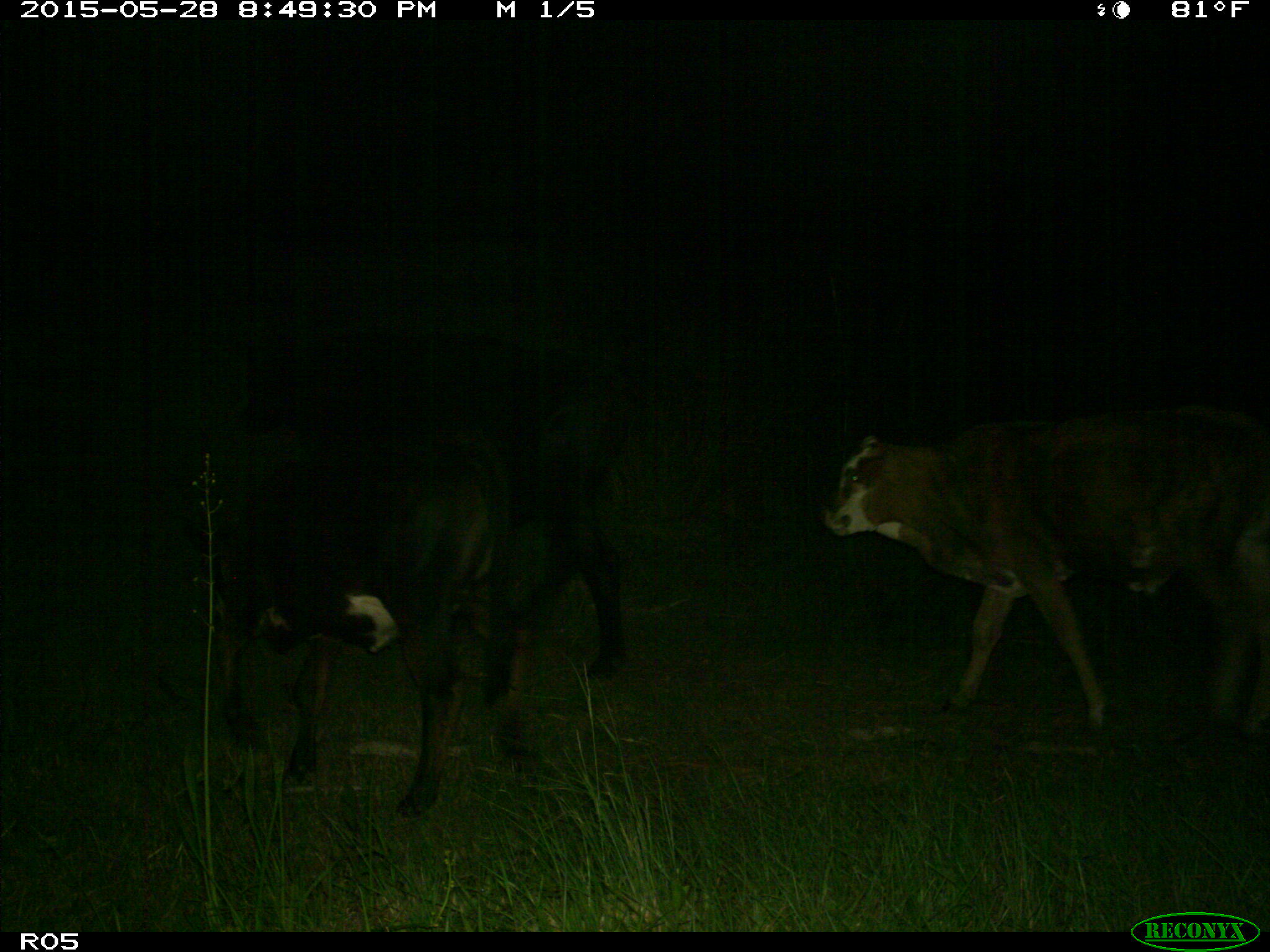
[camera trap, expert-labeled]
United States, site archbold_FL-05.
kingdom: Animalia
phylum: Chordata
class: Mammalia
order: Artiodactyla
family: Bovidae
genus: Bos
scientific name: Bos taurus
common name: domestic cow